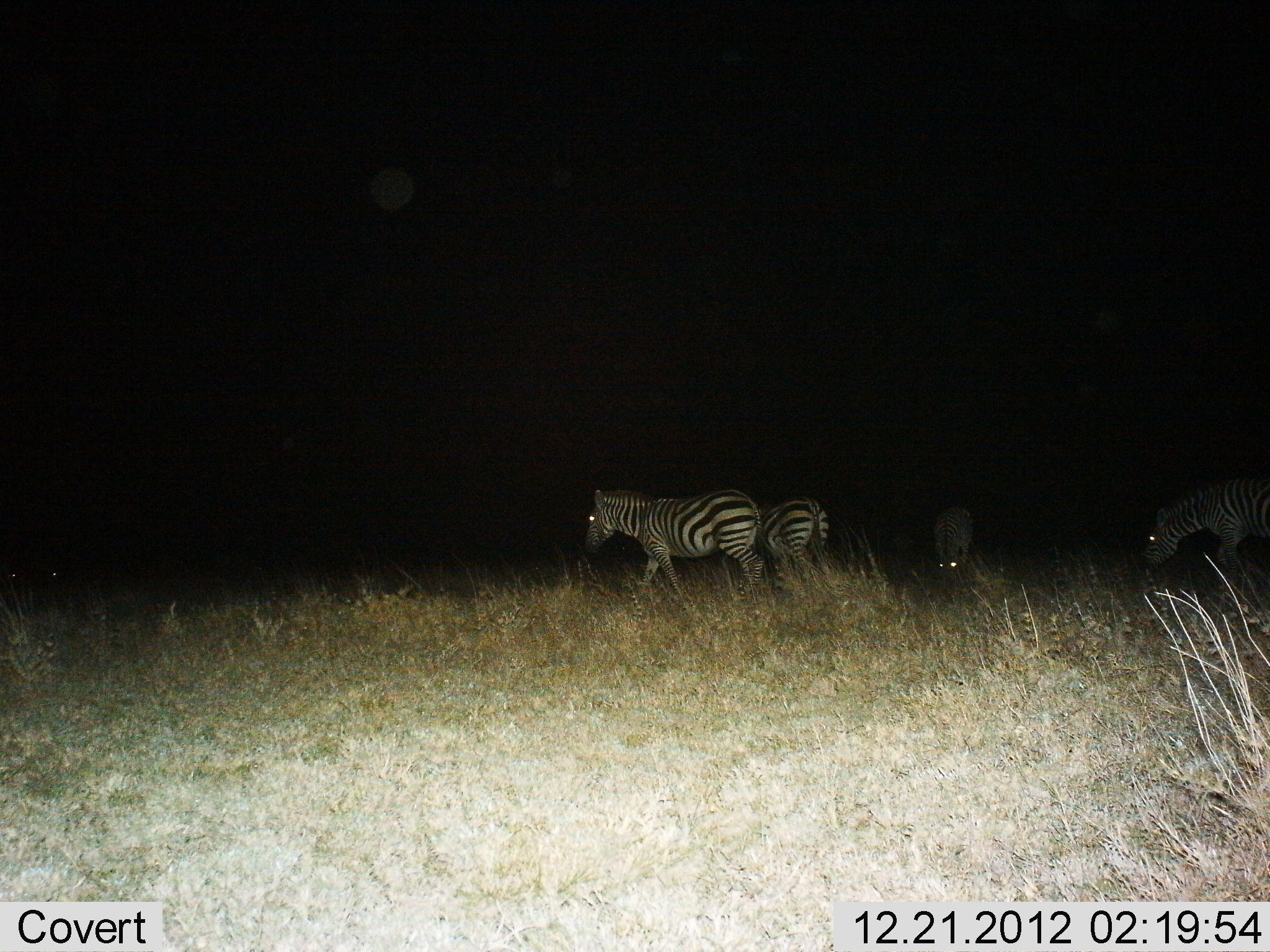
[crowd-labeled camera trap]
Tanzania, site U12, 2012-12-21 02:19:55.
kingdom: Animalia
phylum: Chordata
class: Mammalia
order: Perissodactyla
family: Equidae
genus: Equus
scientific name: Equus quagga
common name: plains zebra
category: zebra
Zebra (plains zebra) (Equus quagga), count 4. Behavior (volunteer vote fractions): standing 40%, resting 0%, moving 50%, interacting 0%. Young present (vote fraction): 0%. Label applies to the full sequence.